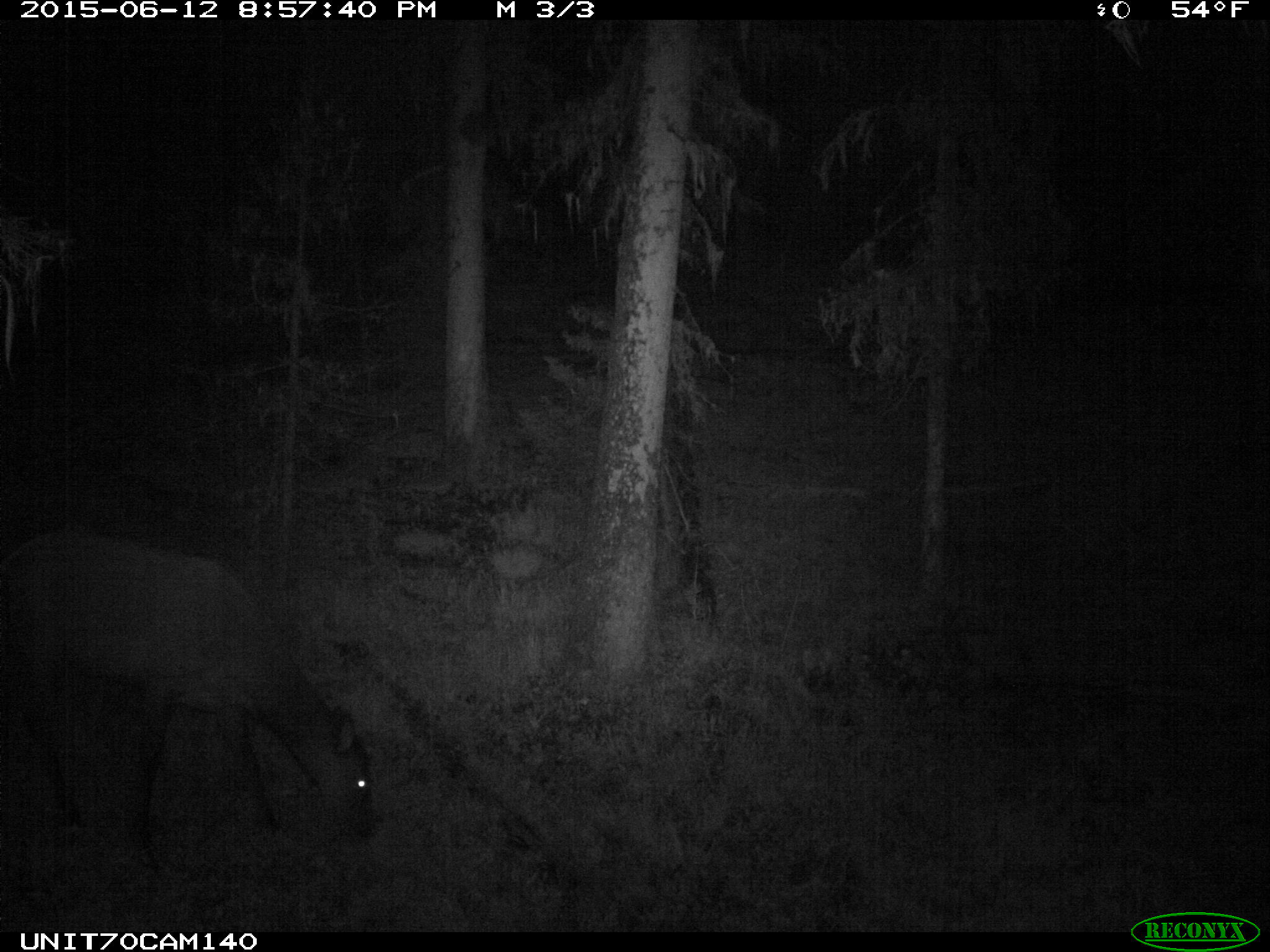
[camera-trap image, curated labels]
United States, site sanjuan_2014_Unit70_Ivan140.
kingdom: Animalia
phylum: Chordata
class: Mammalia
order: Artiodactyla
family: Cervidae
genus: Cervus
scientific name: Cervus elaphus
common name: red deer